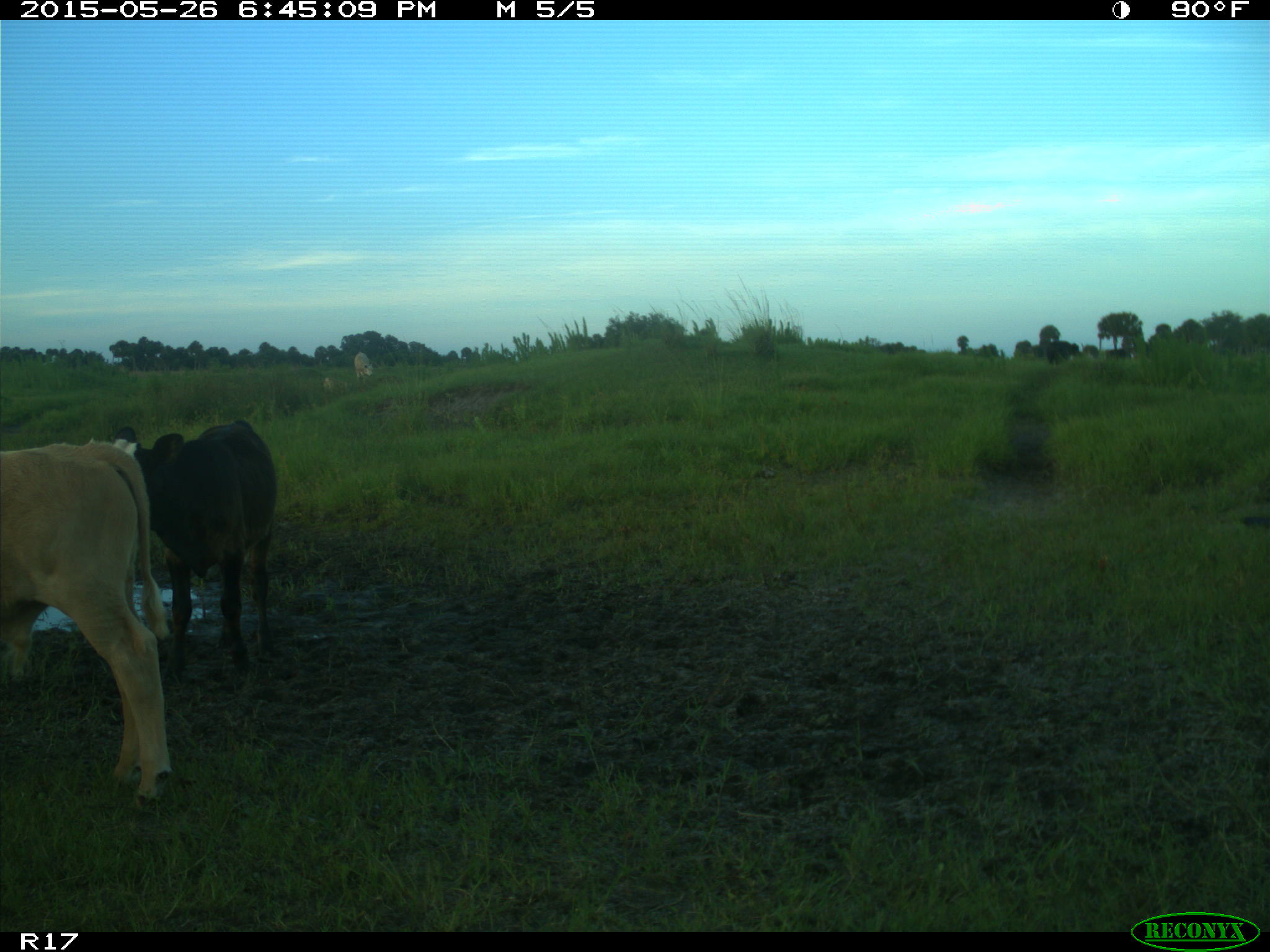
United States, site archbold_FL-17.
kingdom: Animalia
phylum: Chordata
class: Mammalia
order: Artiodactyla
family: Bovidae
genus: Bos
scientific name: Bos taurus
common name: domestic cow